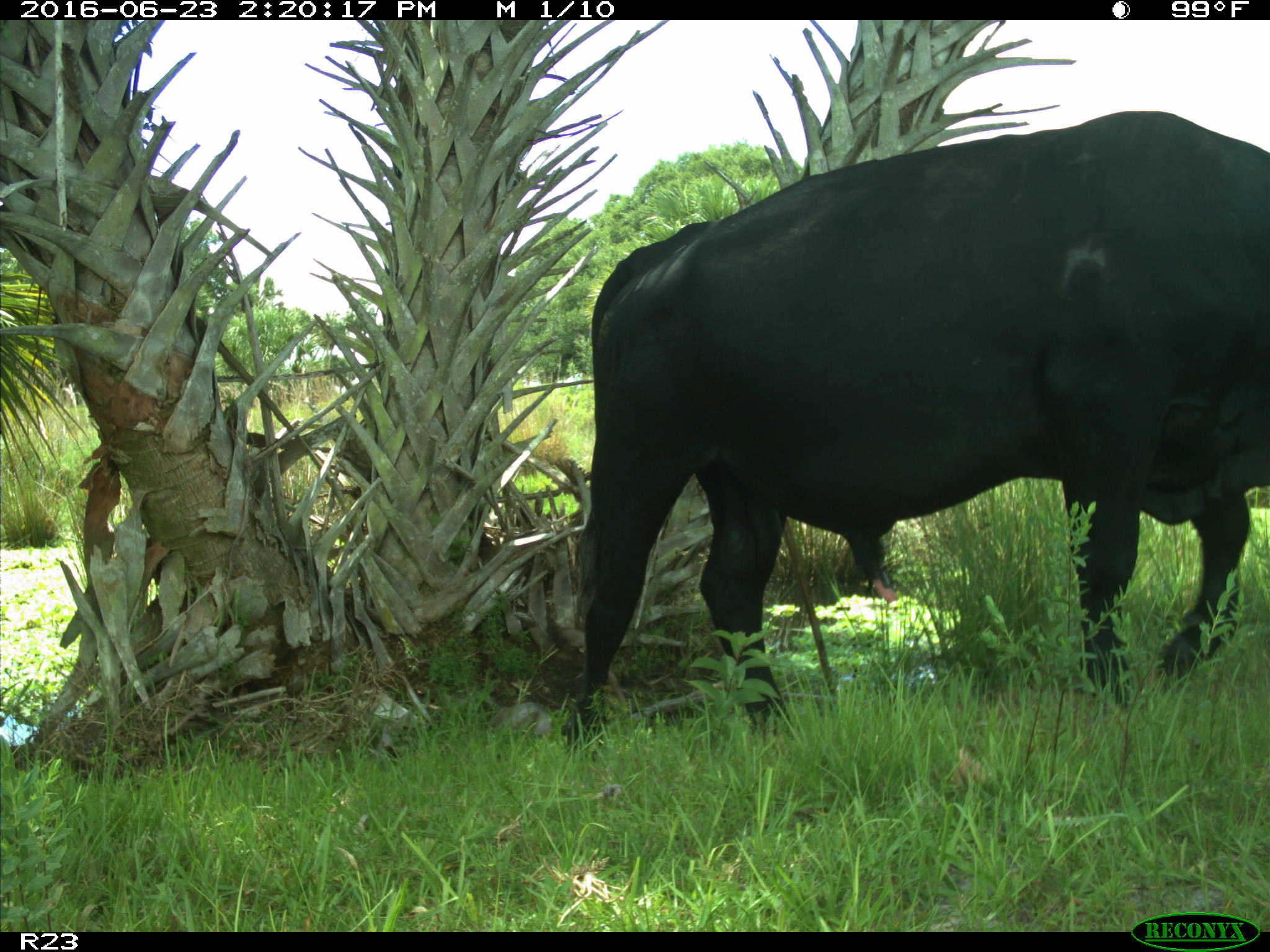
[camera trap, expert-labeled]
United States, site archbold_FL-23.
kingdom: Animalia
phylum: Chordata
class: Mammalia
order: Artiodactyla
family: Bovidae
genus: Bos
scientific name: Bos taurus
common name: domestic cow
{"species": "Bos taurus (domestic cow)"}